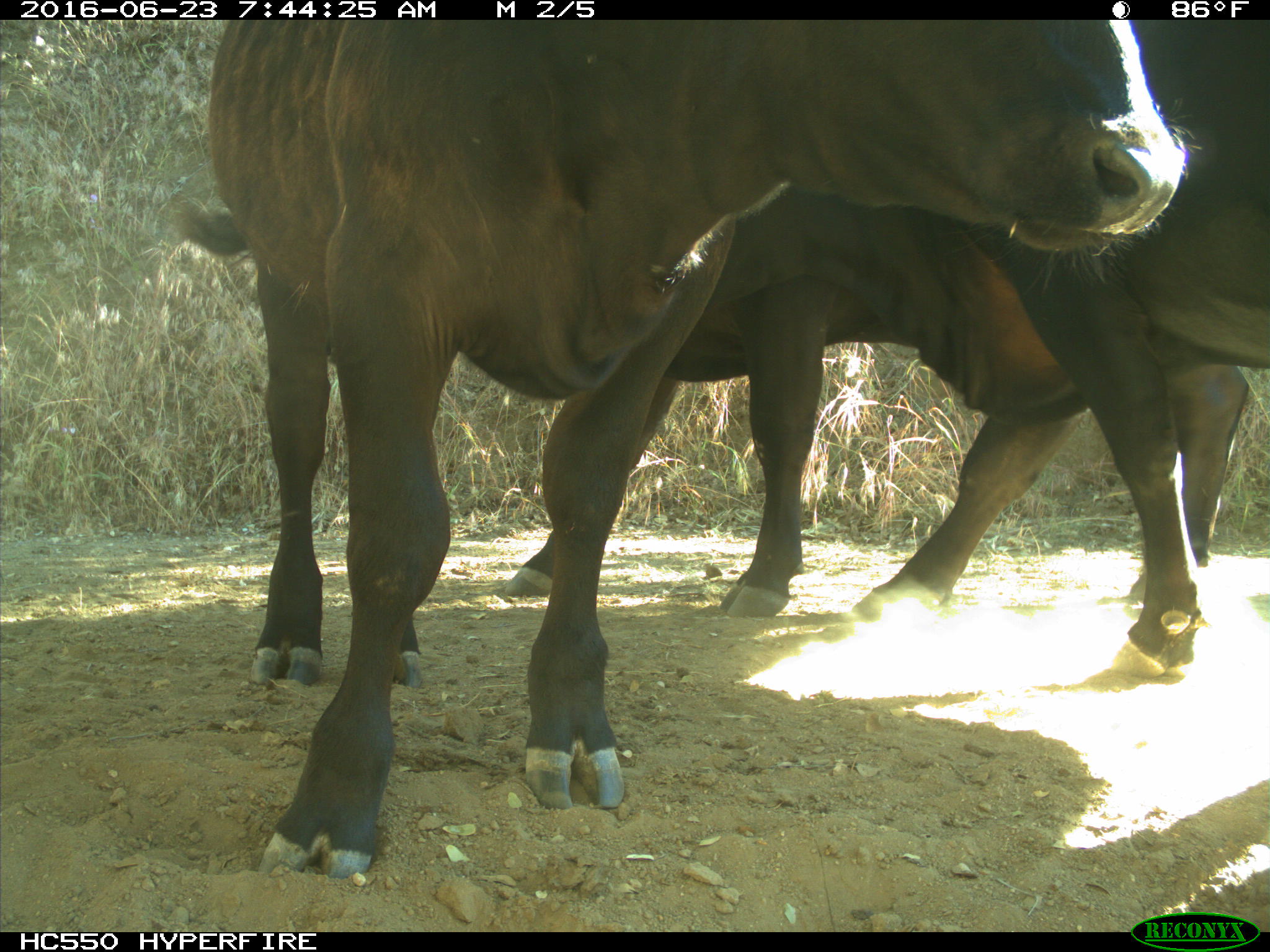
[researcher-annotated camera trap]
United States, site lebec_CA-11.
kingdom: Animalia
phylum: Chordata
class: Mammalia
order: Artiodactyla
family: Bovidae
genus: Bos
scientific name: Bos taurus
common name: domestic cow